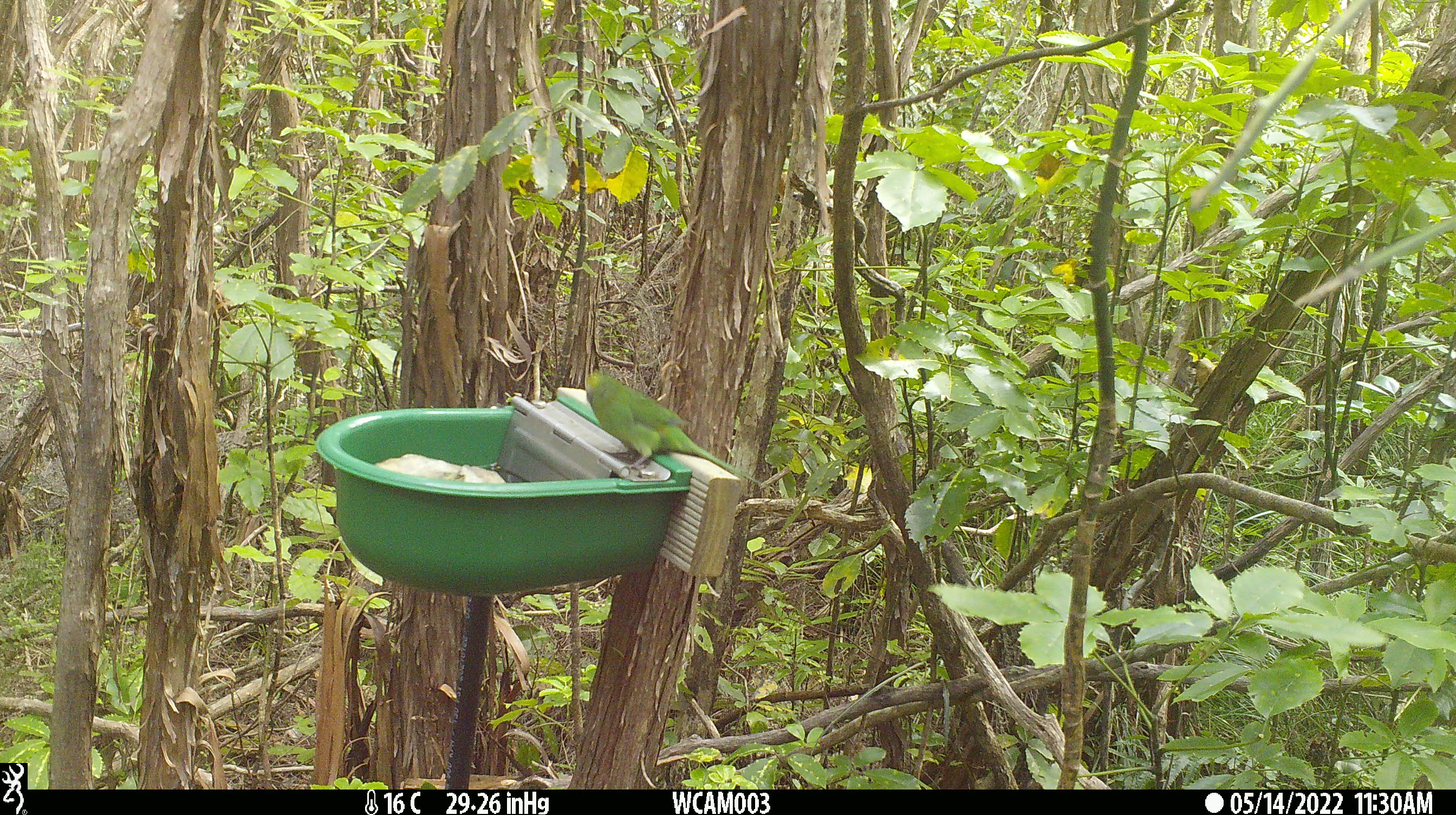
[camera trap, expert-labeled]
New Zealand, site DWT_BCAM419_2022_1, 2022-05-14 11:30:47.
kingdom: Animalia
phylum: Chordata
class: Aves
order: Psittaciformes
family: Psittaculidae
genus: Cyanoramphus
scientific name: Cyanoramphus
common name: parakeet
Parakeet (Cyanoramphus).